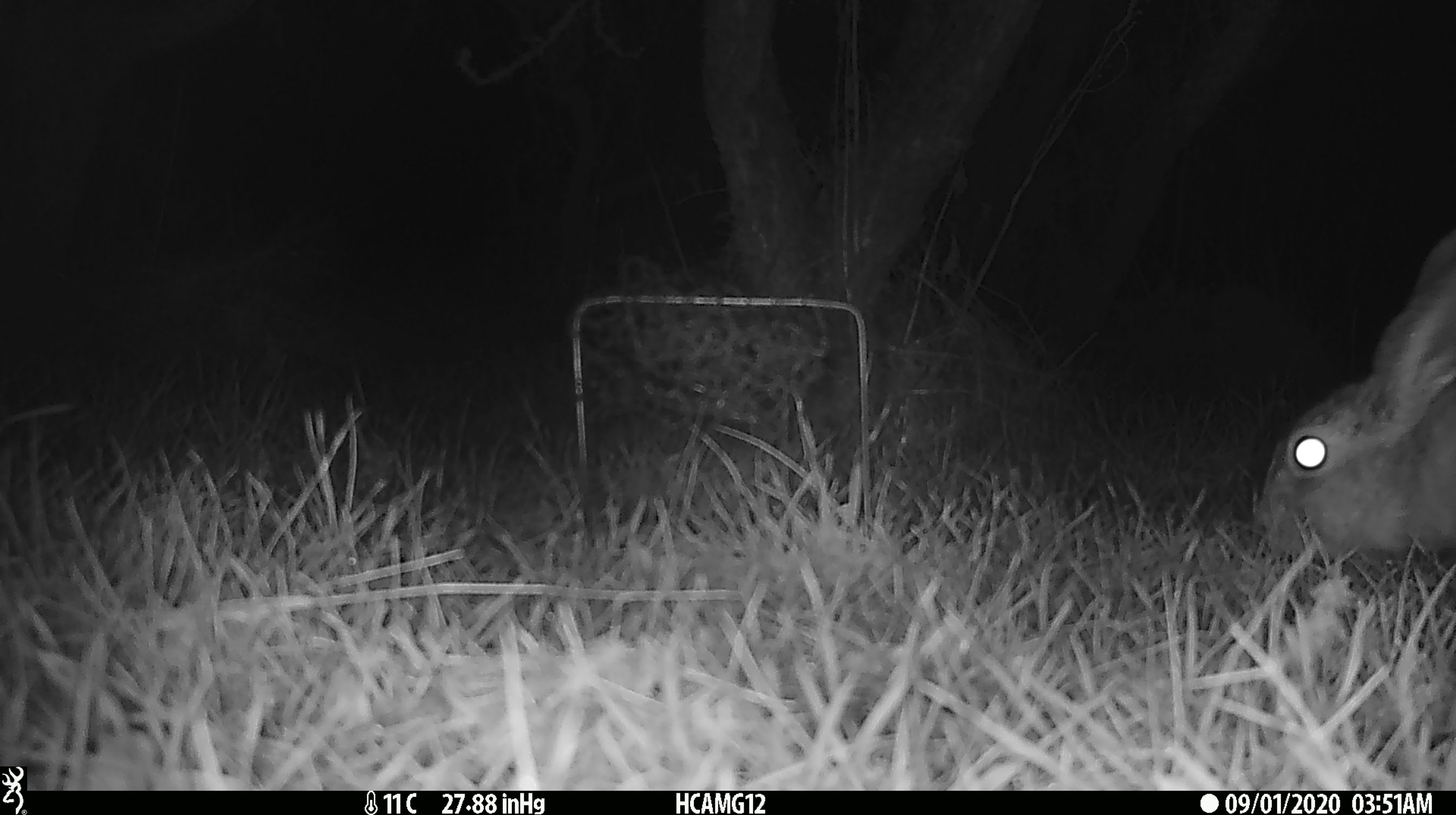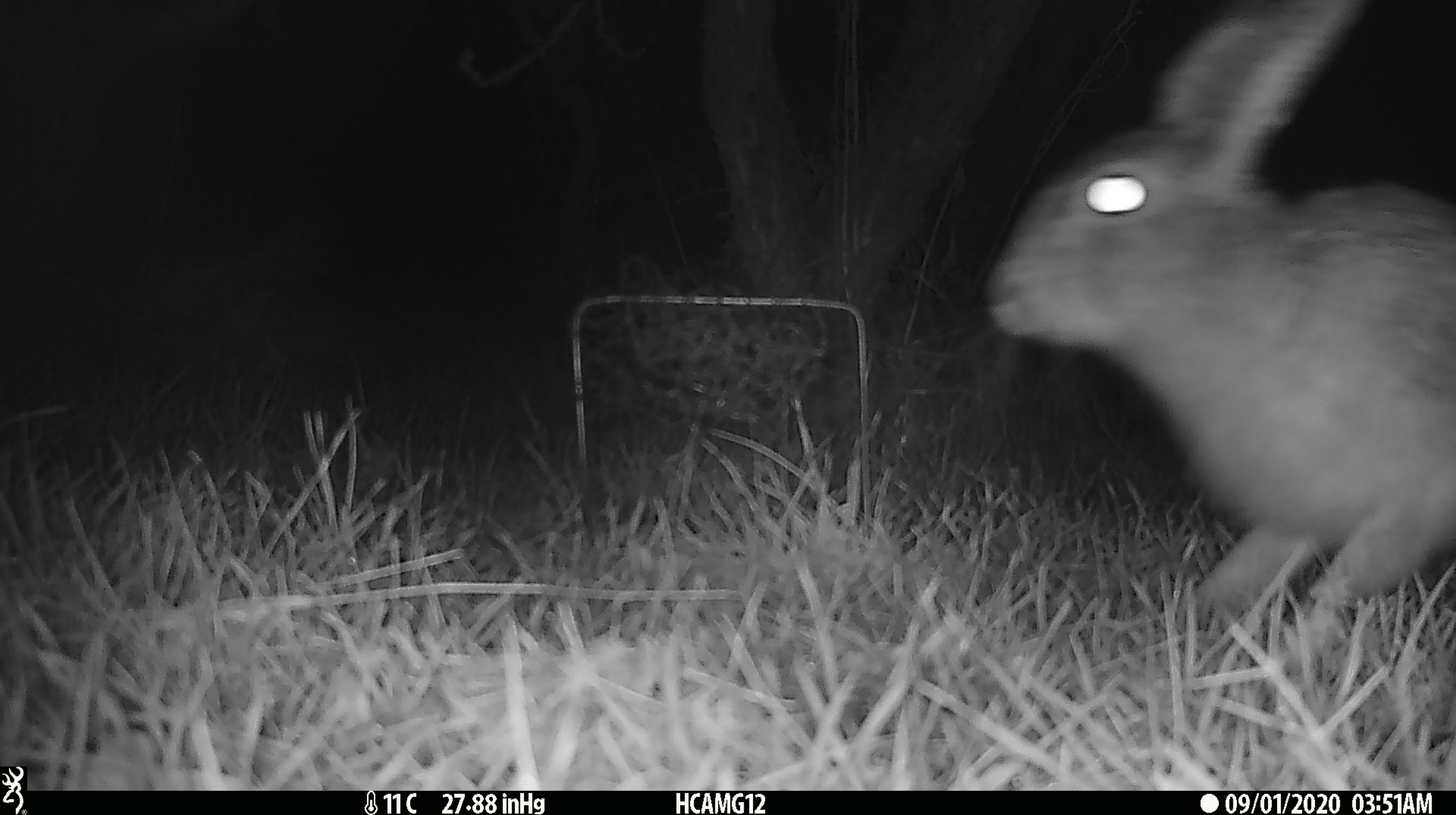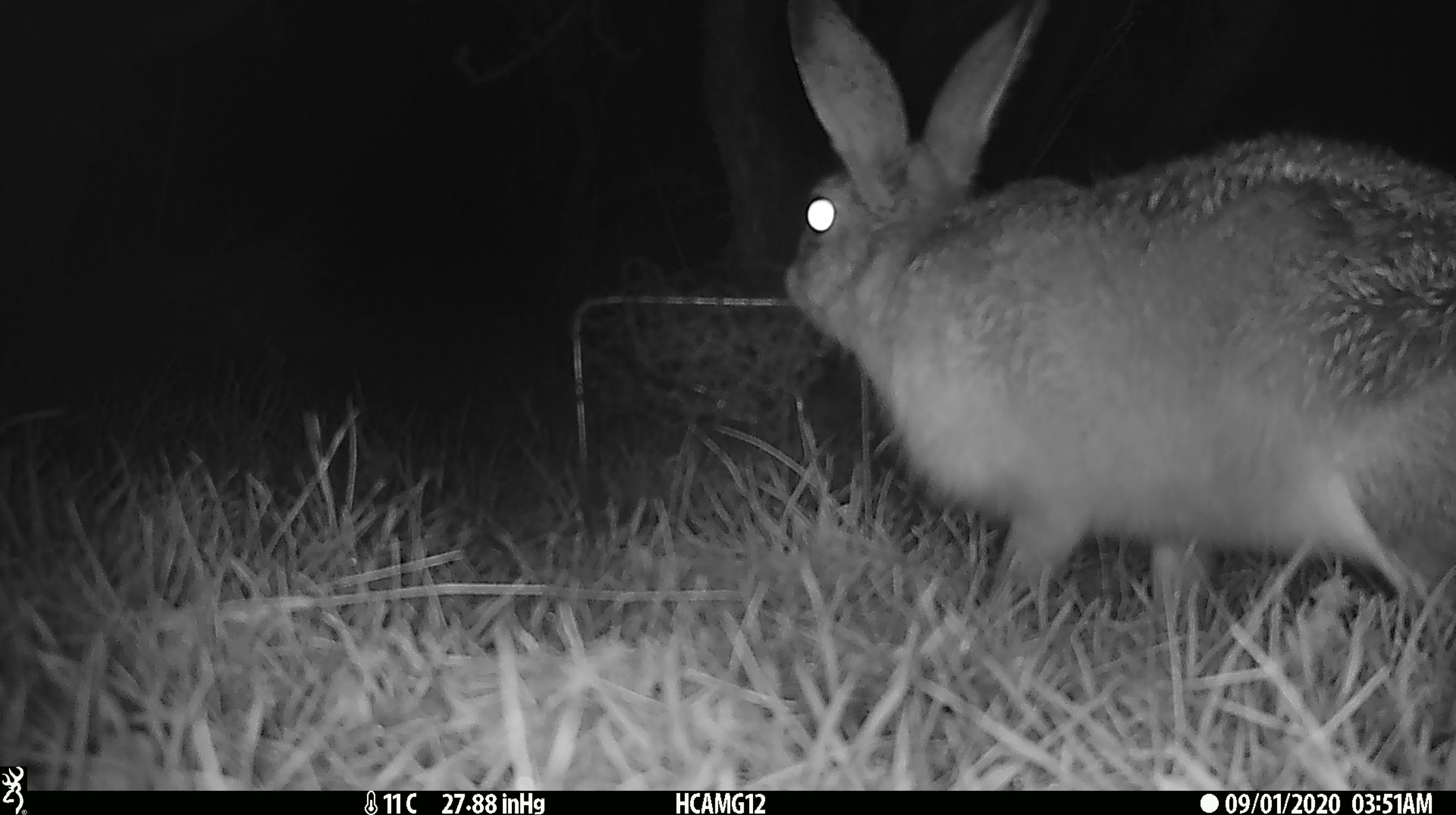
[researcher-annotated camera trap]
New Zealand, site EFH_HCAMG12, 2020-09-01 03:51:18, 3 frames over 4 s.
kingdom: Animalia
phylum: Chordata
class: Mammalia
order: Lagomorpha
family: Leporidae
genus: Lepus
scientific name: Lepus europaeus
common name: brown hare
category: hare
Hare (brown hare) (Lepus europaeus).